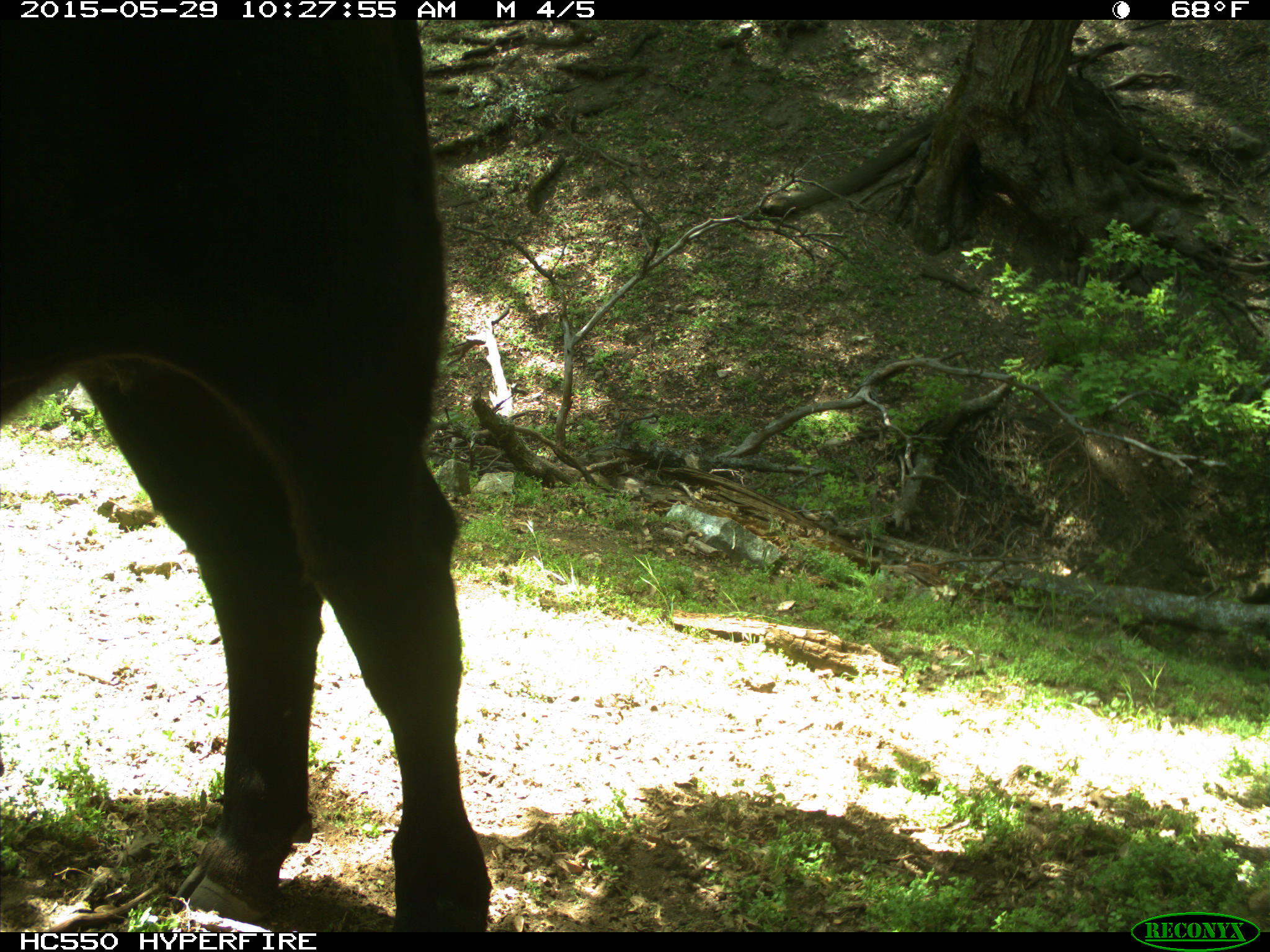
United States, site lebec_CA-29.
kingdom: Animalia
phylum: Chordata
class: Mammalia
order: Artiodactyla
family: Bovidae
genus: Bos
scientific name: Bos taurus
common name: domestic cow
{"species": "Bos taurus (domestic cow)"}